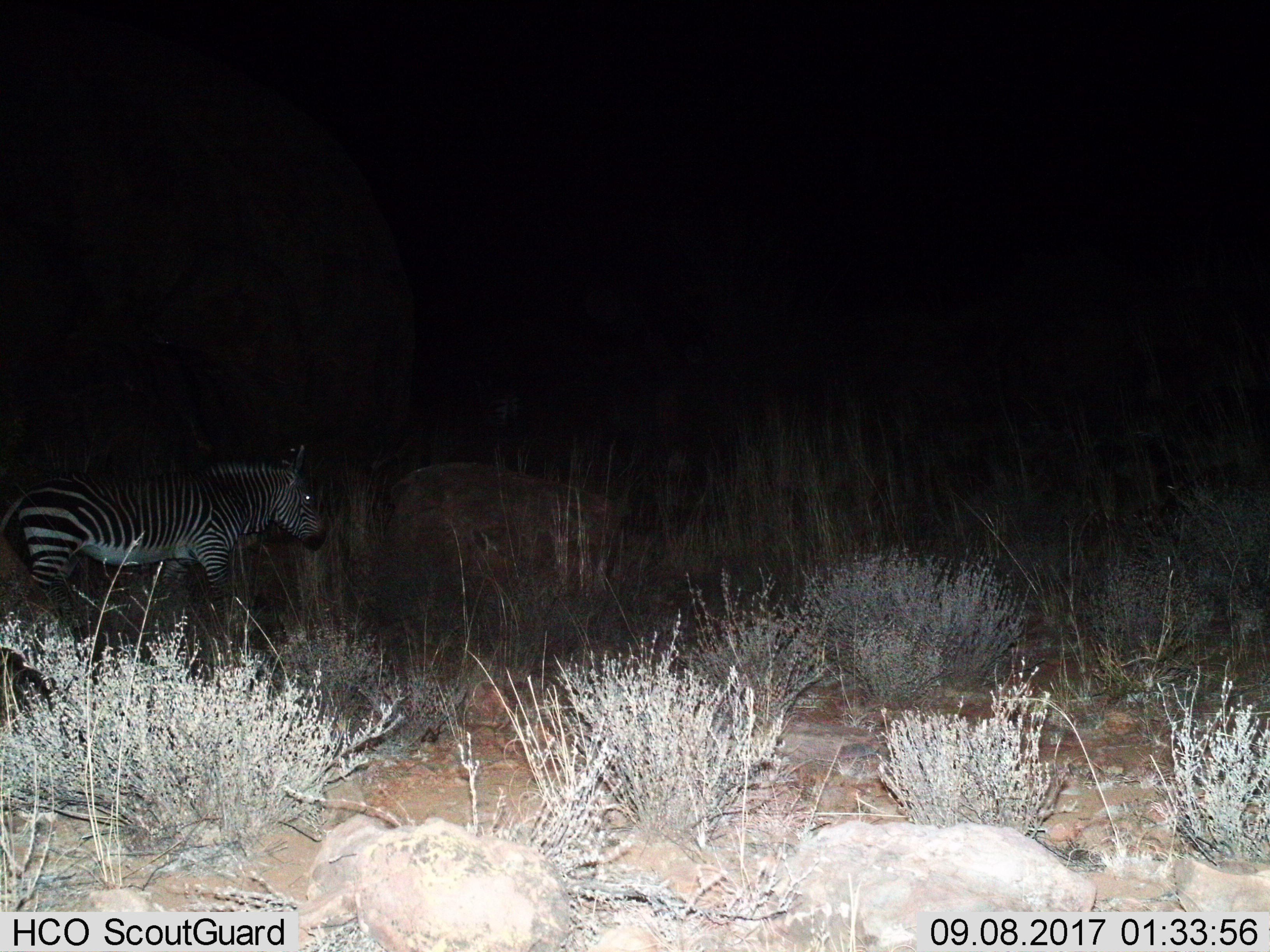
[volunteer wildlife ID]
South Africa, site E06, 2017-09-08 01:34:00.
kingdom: Animalia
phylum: Chordata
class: Mammalia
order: Perissodactyla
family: Equidae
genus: Equus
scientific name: Equus zebra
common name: mountain zebra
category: zebramountain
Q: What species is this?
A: Zebramountain (mountain zebra) (Equus zebra).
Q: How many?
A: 1.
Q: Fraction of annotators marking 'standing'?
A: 75%.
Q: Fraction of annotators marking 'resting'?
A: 0%.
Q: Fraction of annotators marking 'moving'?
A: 25%.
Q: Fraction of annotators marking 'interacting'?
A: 0%.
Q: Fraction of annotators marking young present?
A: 0%.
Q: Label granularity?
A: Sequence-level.